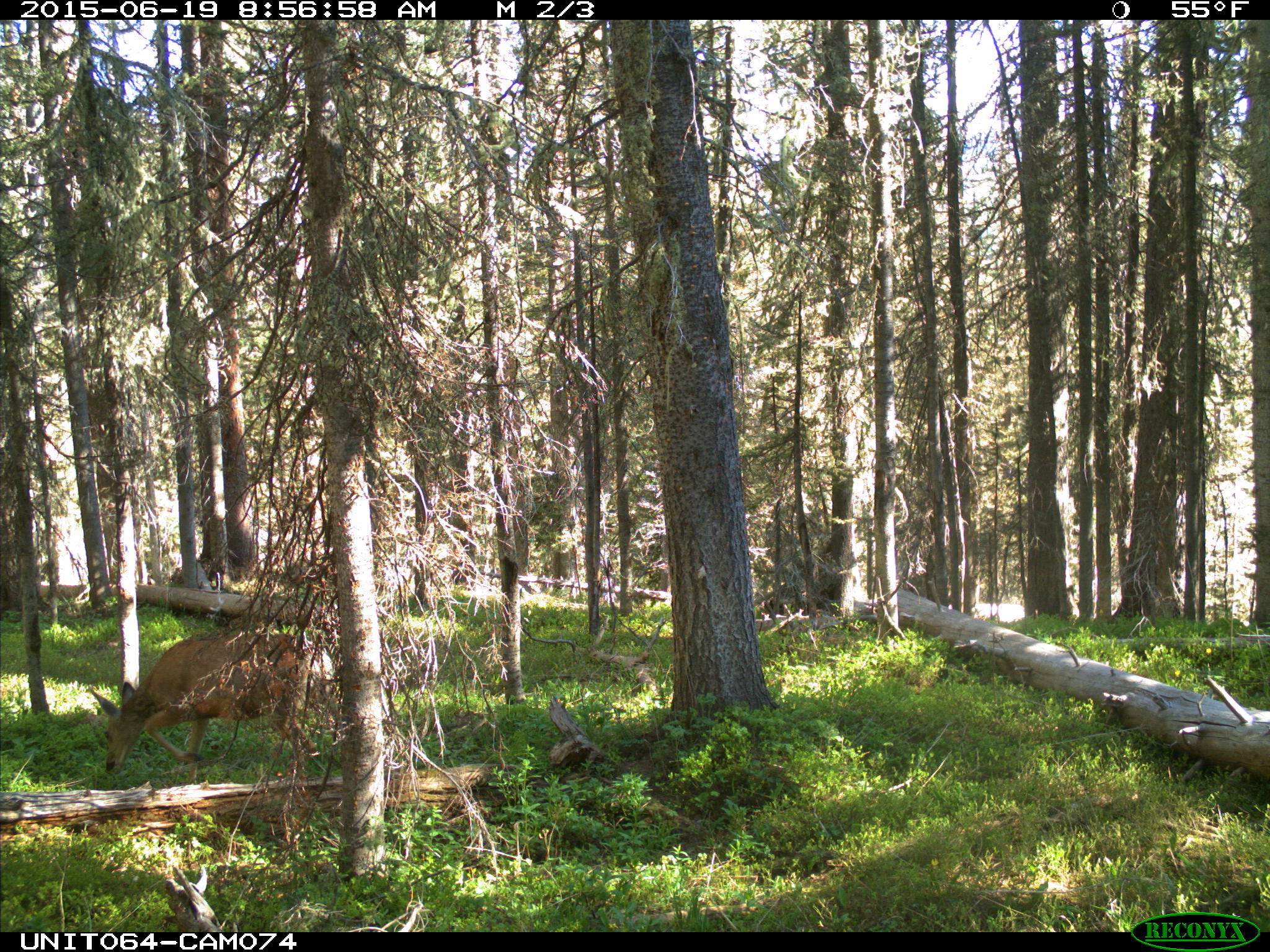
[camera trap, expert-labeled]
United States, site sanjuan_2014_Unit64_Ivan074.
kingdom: Animalia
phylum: Chordata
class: Mammalia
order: Artiodactyla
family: Cervidae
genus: Odocoileus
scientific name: Odocoileus hemionus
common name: mule deer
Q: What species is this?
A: Odocoileus hemionus (mule deer).